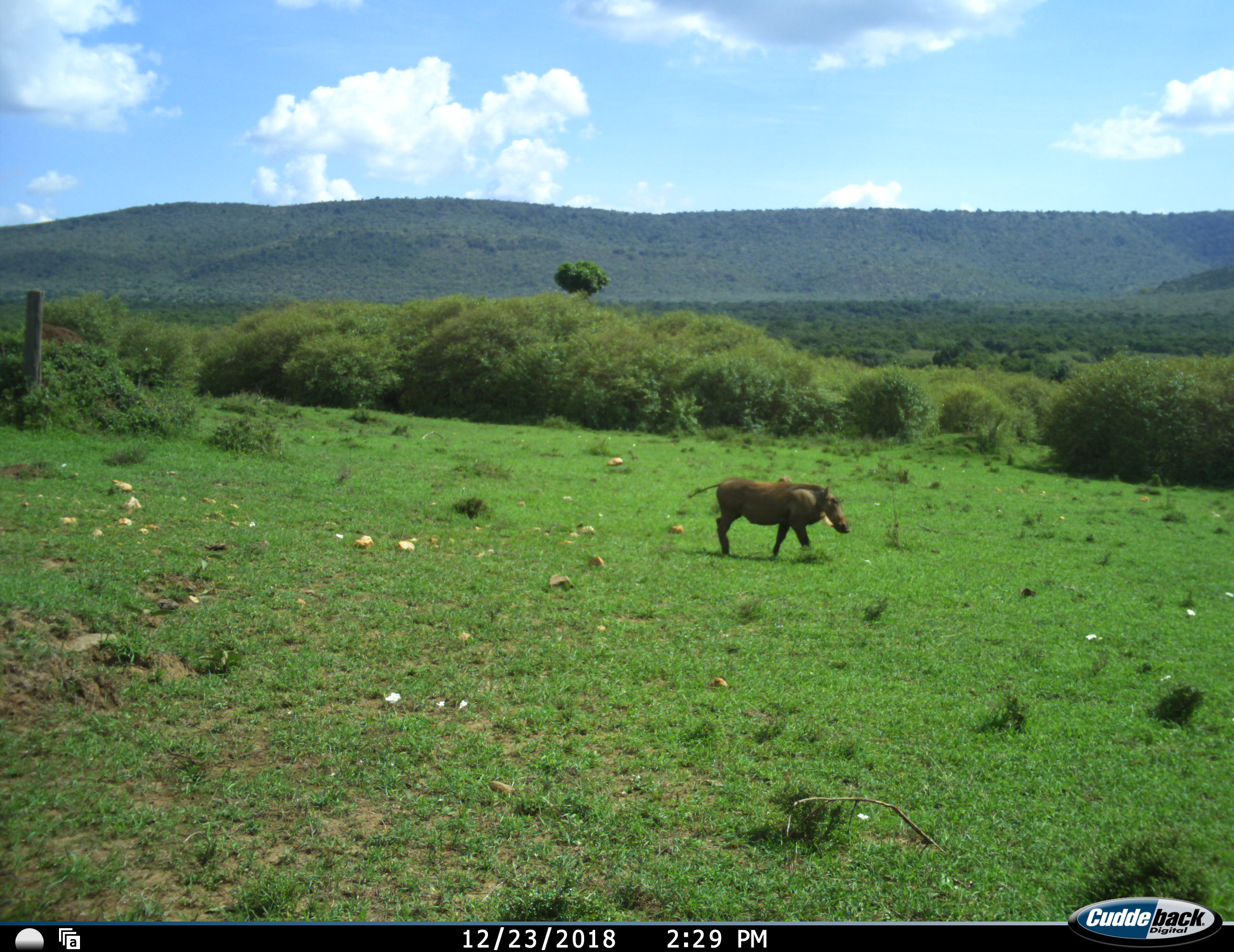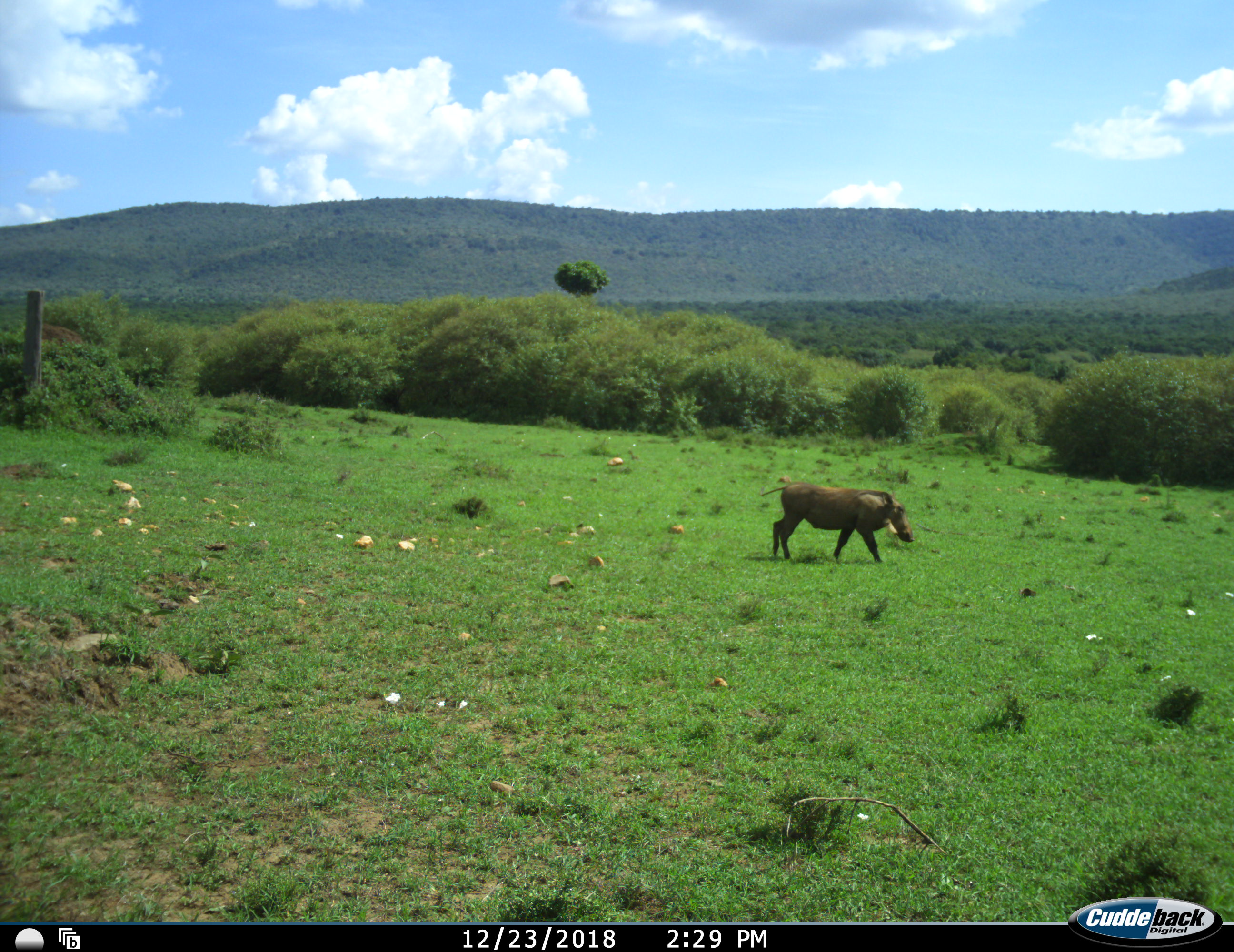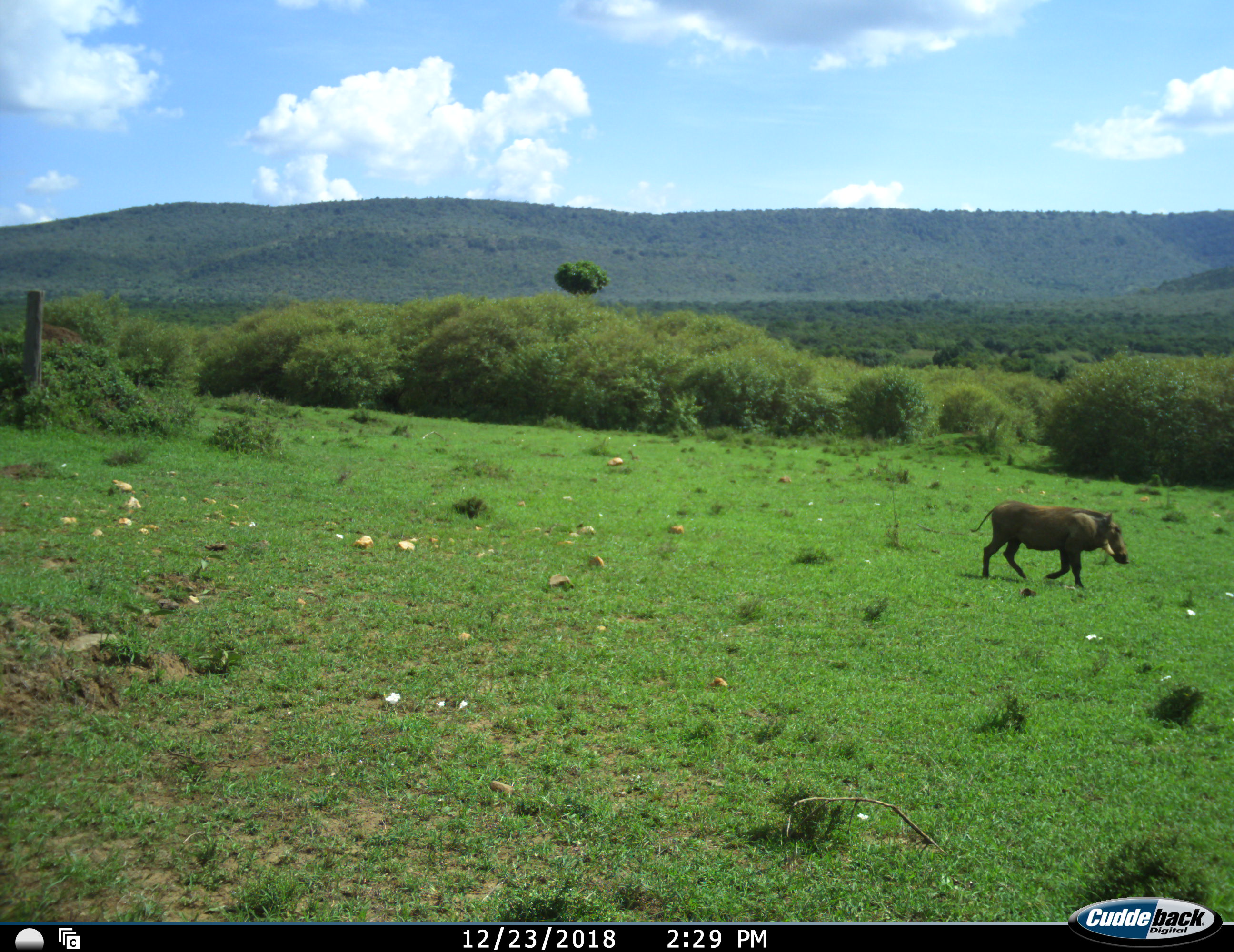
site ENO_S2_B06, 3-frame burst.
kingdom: Animalia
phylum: Chordata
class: Mammalia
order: Artiodactyla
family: Suidae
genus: Phacochoerus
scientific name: Phacochoerus africanus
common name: warthog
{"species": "warthog (Phacochoerus africanus)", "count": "1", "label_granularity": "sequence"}